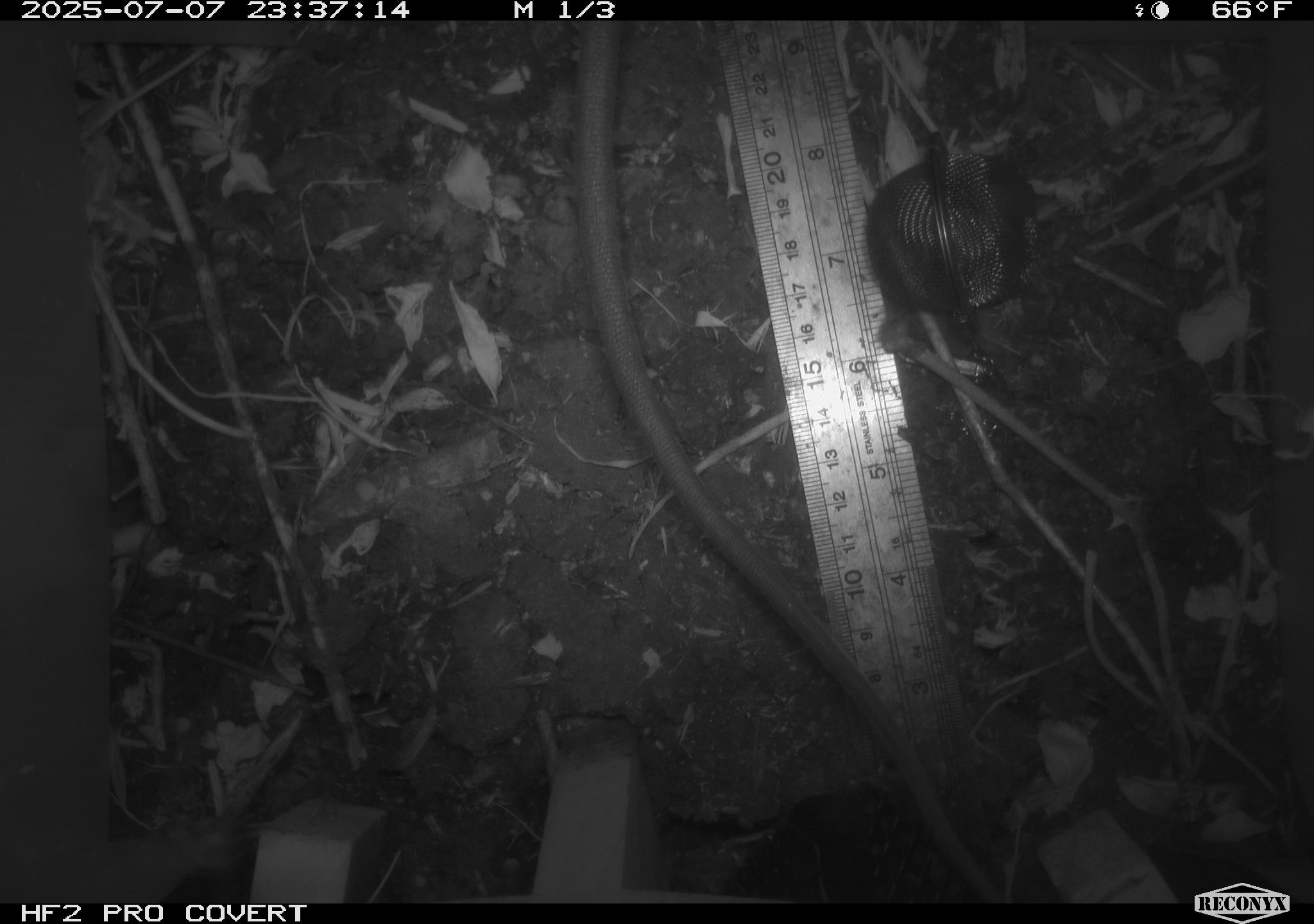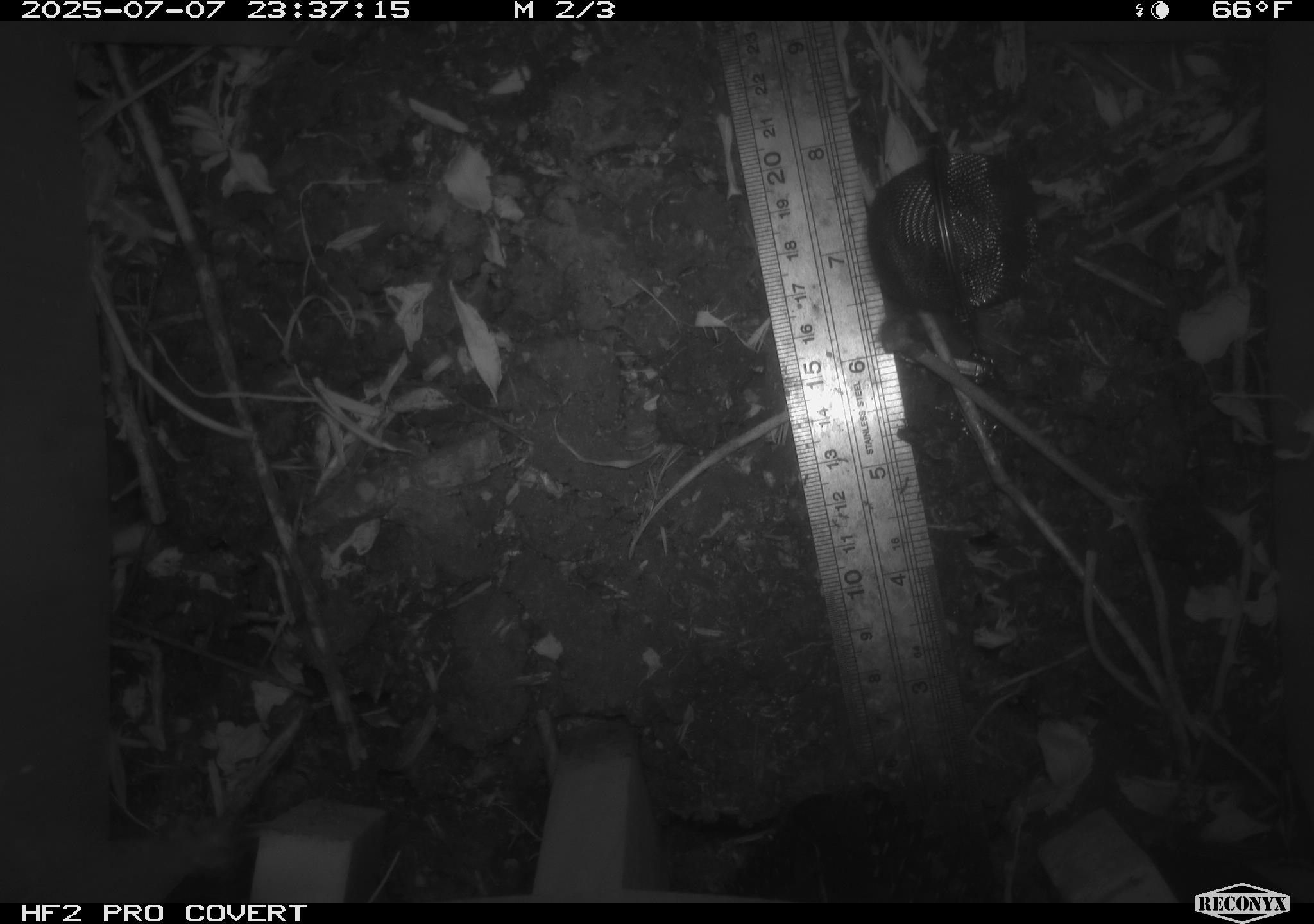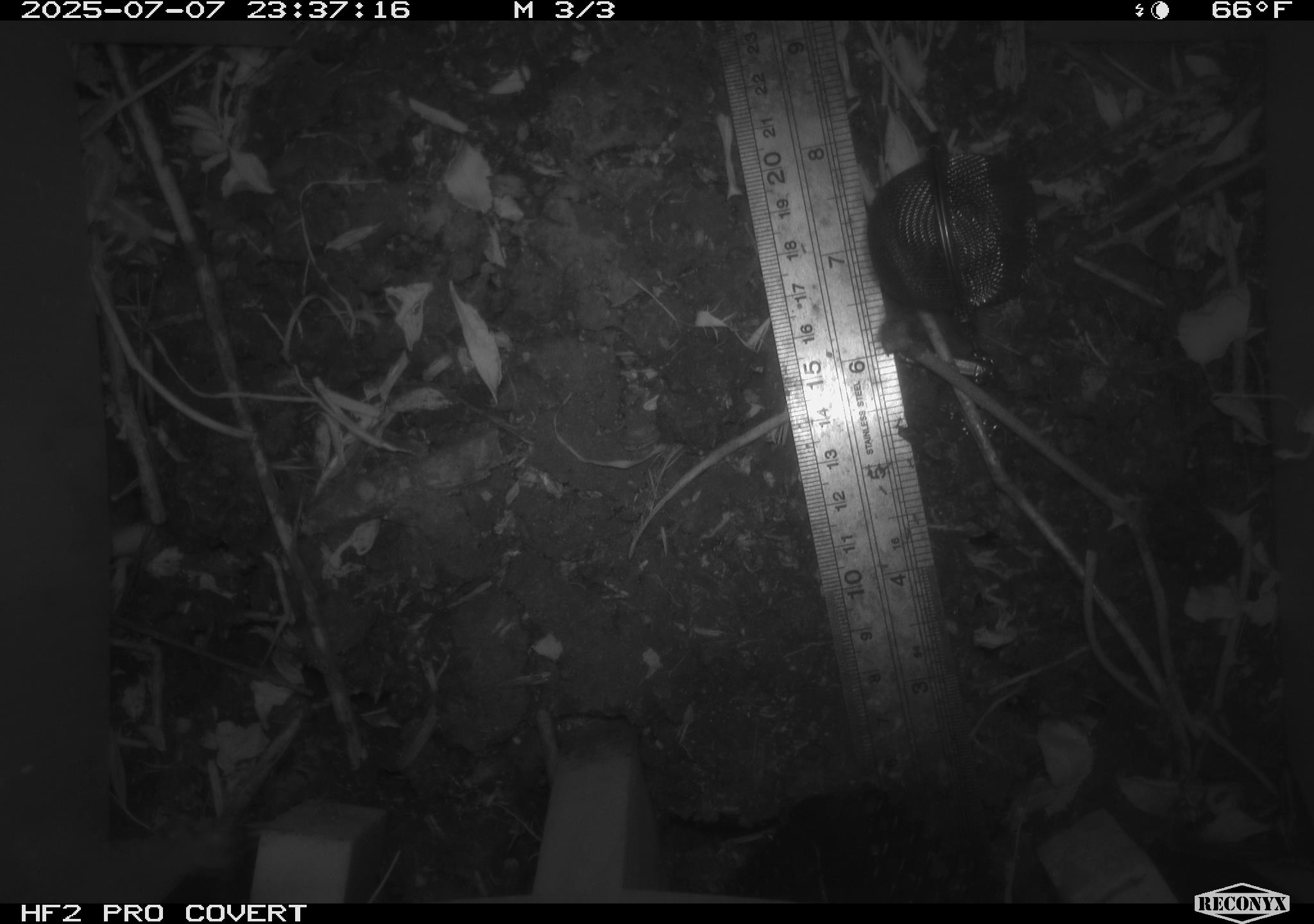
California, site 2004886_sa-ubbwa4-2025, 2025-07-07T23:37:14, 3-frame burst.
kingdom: Animalia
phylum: Chordata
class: Mammalia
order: Rodentia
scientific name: Rodentia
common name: rodent